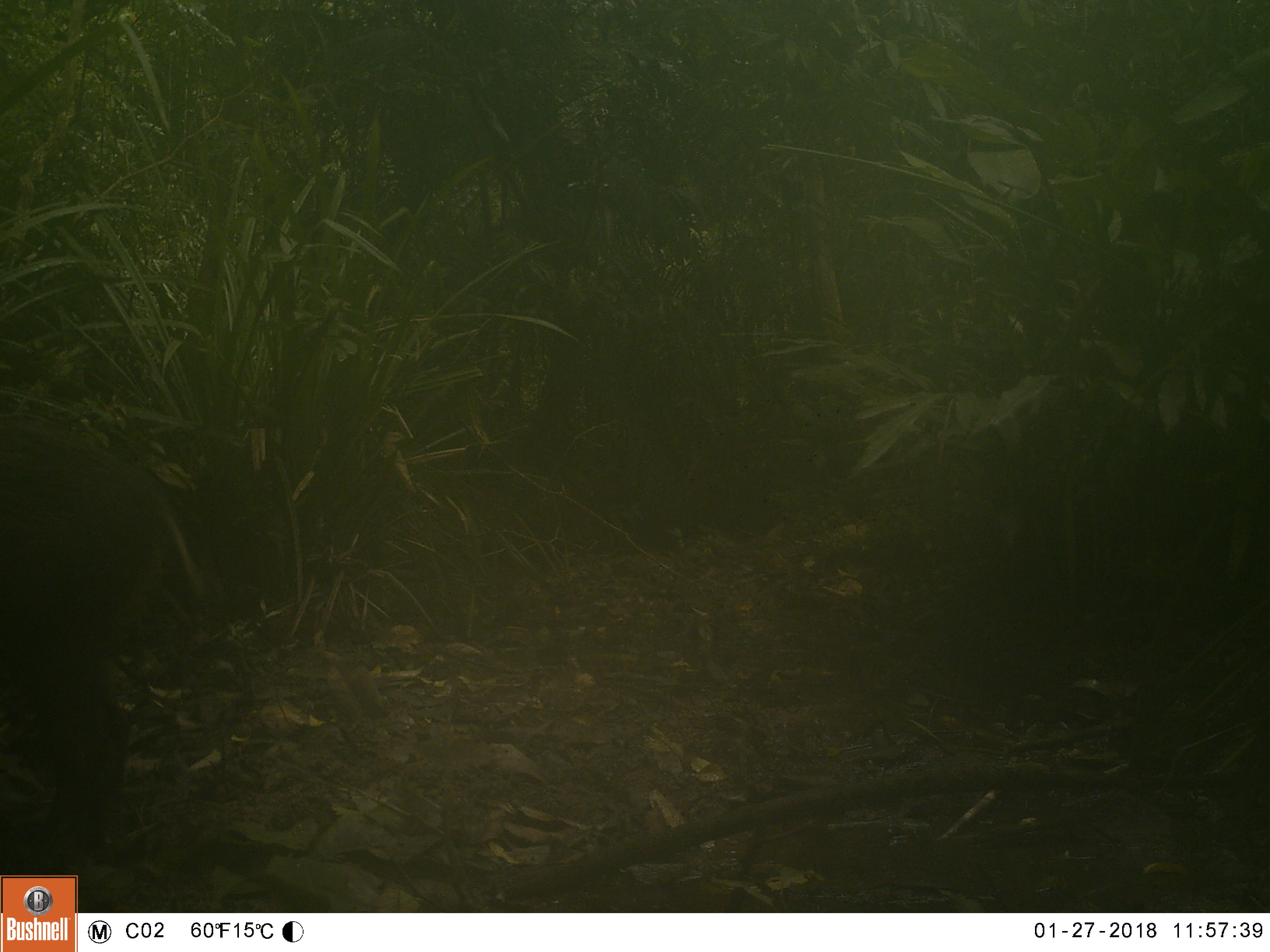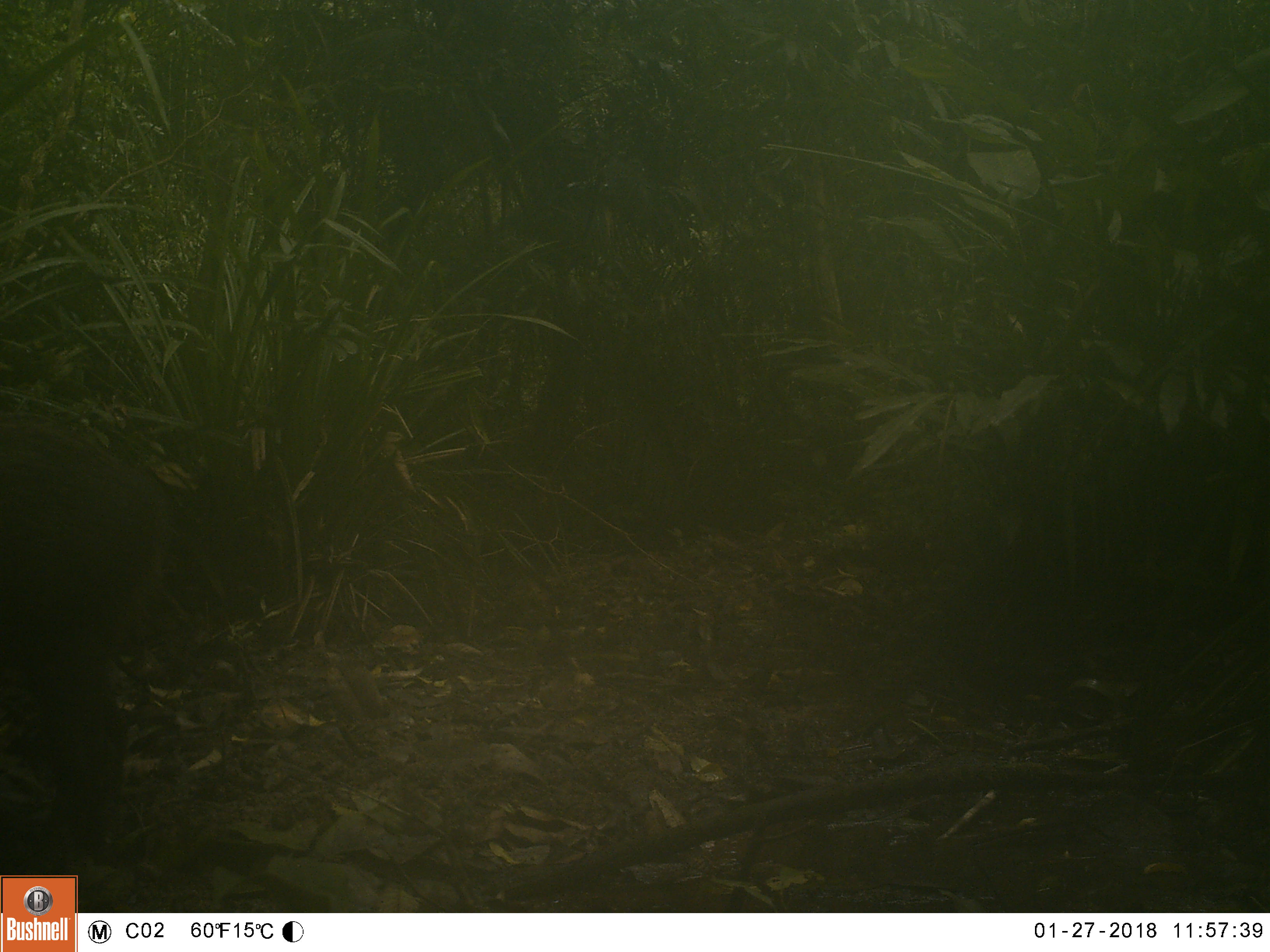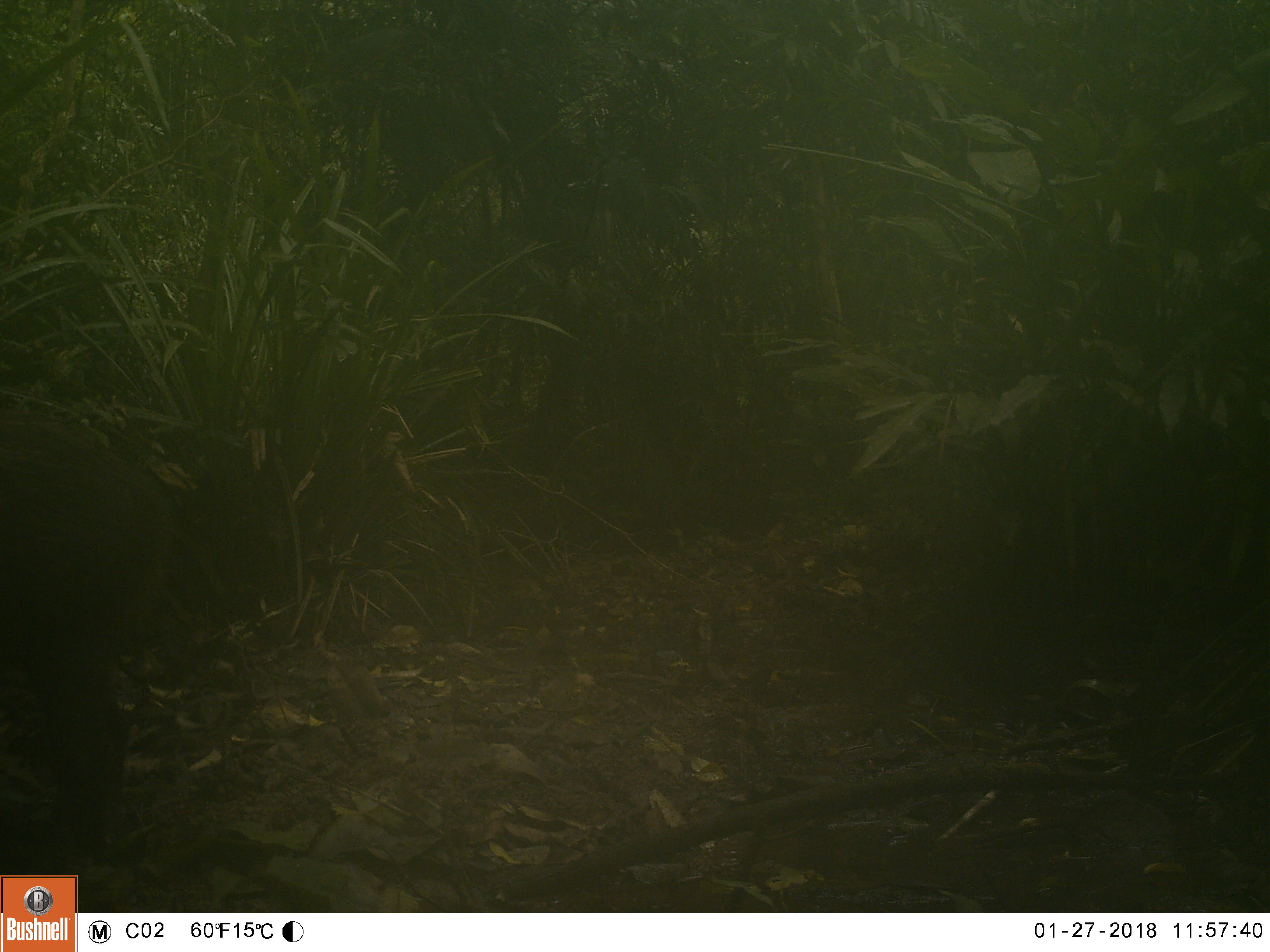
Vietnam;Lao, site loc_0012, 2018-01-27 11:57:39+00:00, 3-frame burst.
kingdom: Animalia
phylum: Chordata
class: Mammalia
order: Artiodactyla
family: Suidae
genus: Sus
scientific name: Sus scrofa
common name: eurasian wild pig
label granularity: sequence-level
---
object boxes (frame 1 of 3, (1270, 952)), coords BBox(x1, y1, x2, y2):
eurasian wild pig: BBox(0, 416, 208, 912)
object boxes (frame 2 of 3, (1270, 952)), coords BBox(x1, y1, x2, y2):
eurasian wild pig: BBox(0, 416, 208, 881)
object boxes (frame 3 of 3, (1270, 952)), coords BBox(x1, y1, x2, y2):
eurasian wild pig: BBox(0, 416, 208, 881)